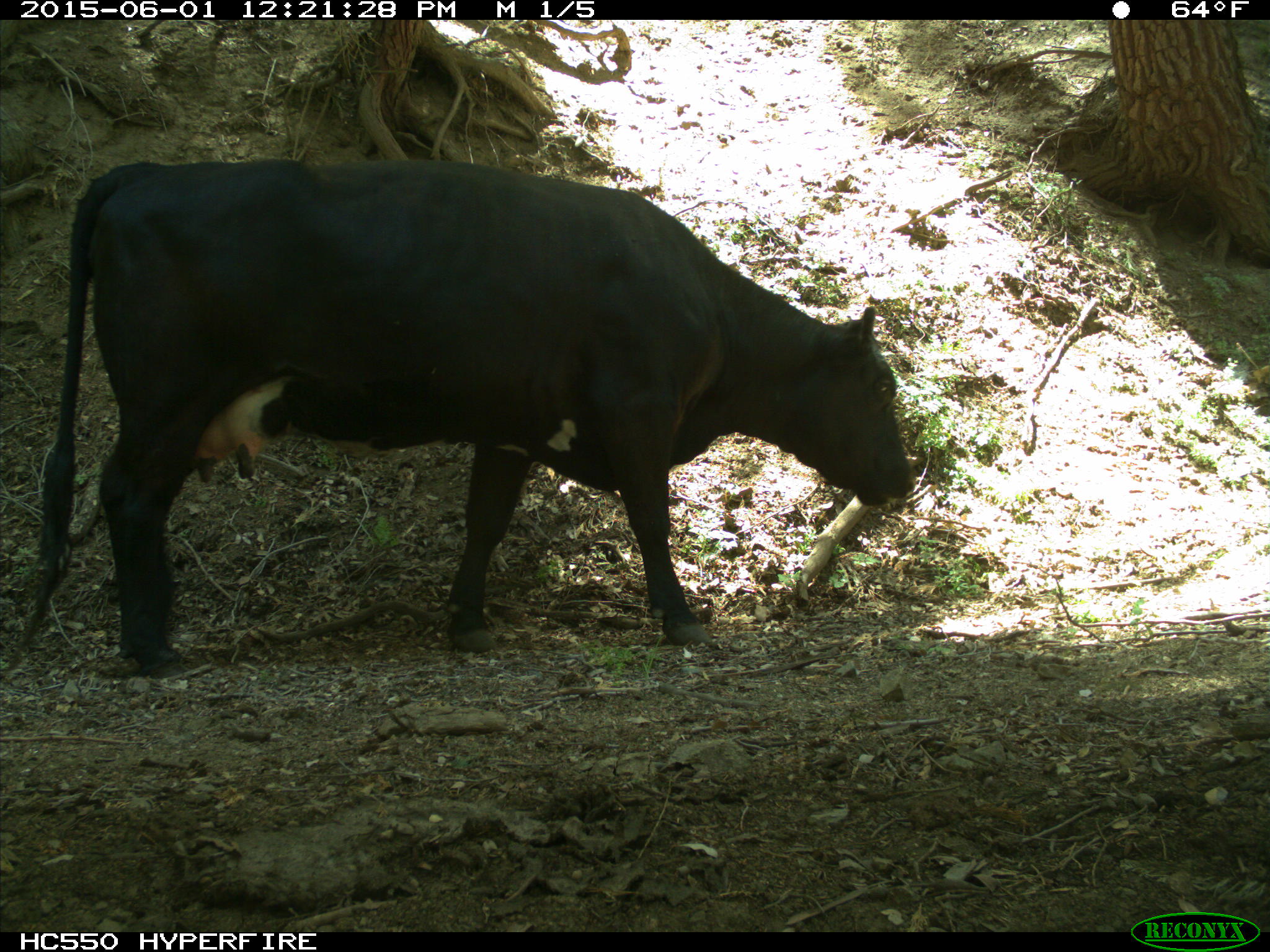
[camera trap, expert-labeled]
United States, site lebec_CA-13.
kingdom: Animalia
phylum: Chordata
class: Mammalia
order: Artiodactyla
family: Bovidae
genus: Bos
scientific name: Bos taurus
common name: domestic cow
Bos taurus (domestic cow).